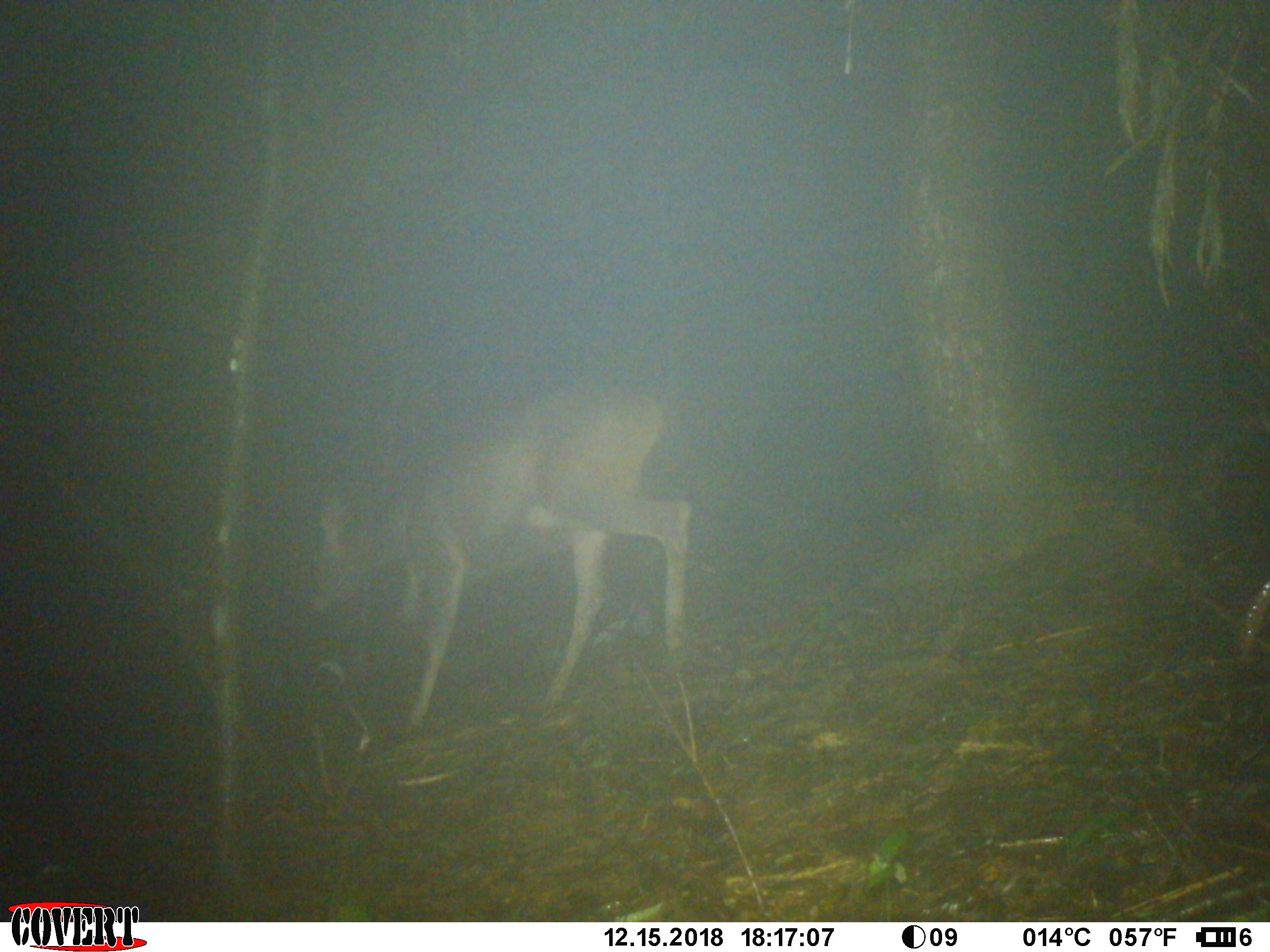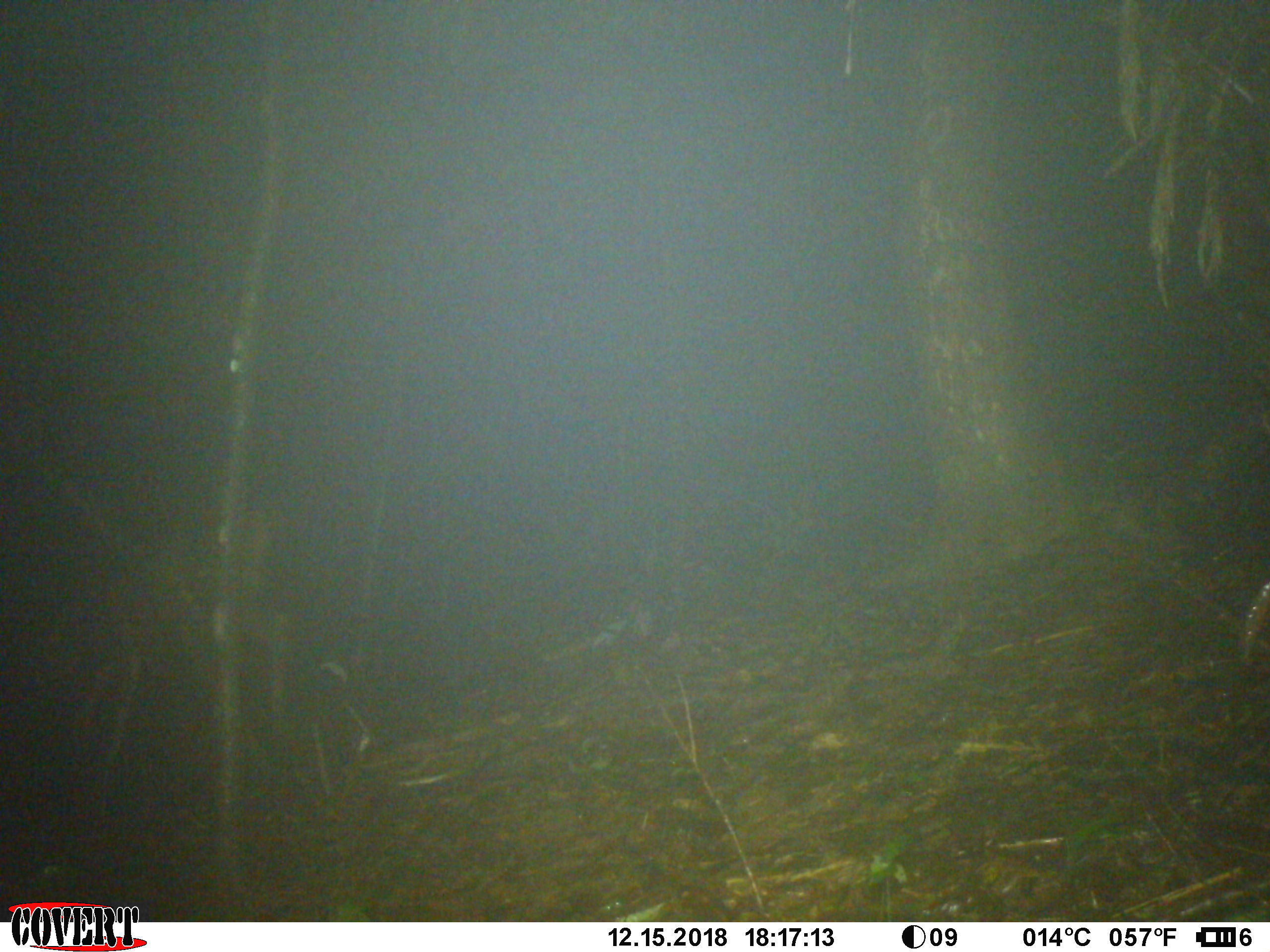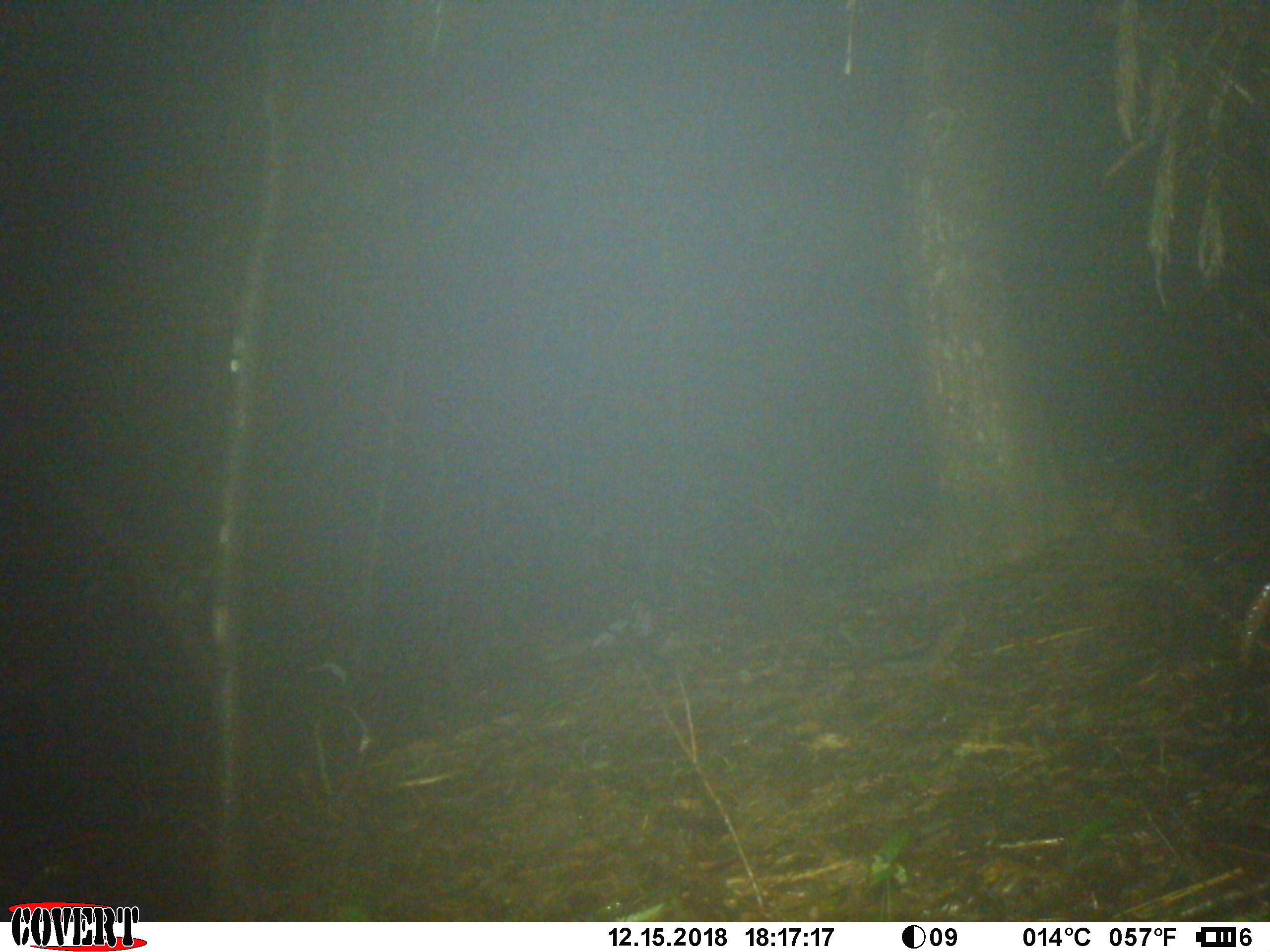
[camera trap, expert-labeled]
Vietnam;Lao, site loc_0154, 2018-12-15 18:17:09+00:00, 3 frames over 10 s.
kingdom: Animalia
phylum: Chordata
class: Mammalia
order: Artiodactyla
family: Cervidae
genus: Rusa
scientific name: Rusa unicolor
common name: sambar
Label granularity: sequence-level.